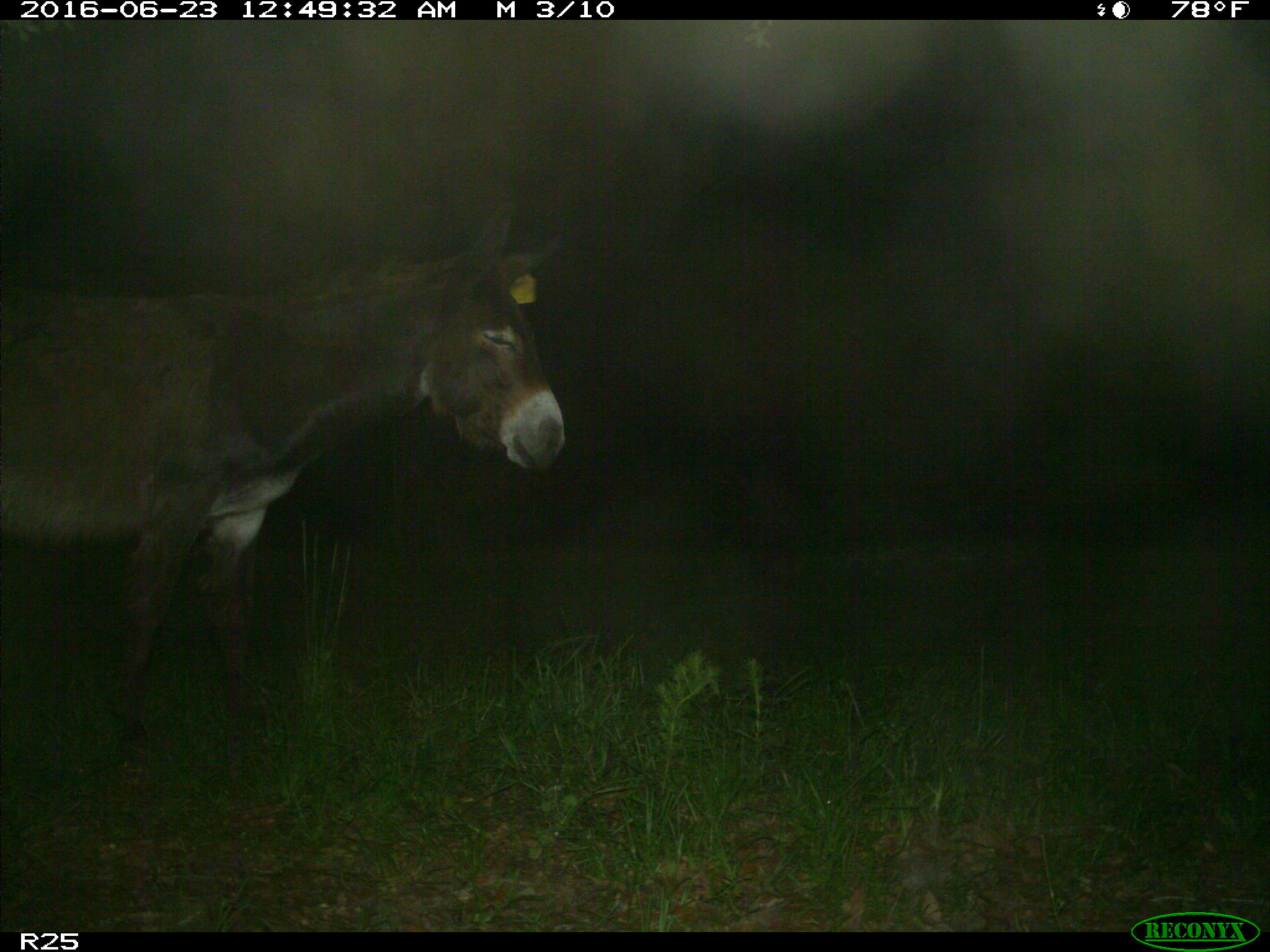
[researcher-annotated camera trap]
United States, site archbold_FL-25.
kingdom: Animalia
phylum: Chordata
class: Mammalia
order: Artiodactyla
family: Bovidae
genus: Bos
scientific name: Bos taurus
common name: domestic cow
Bos taurus (domestic cow).